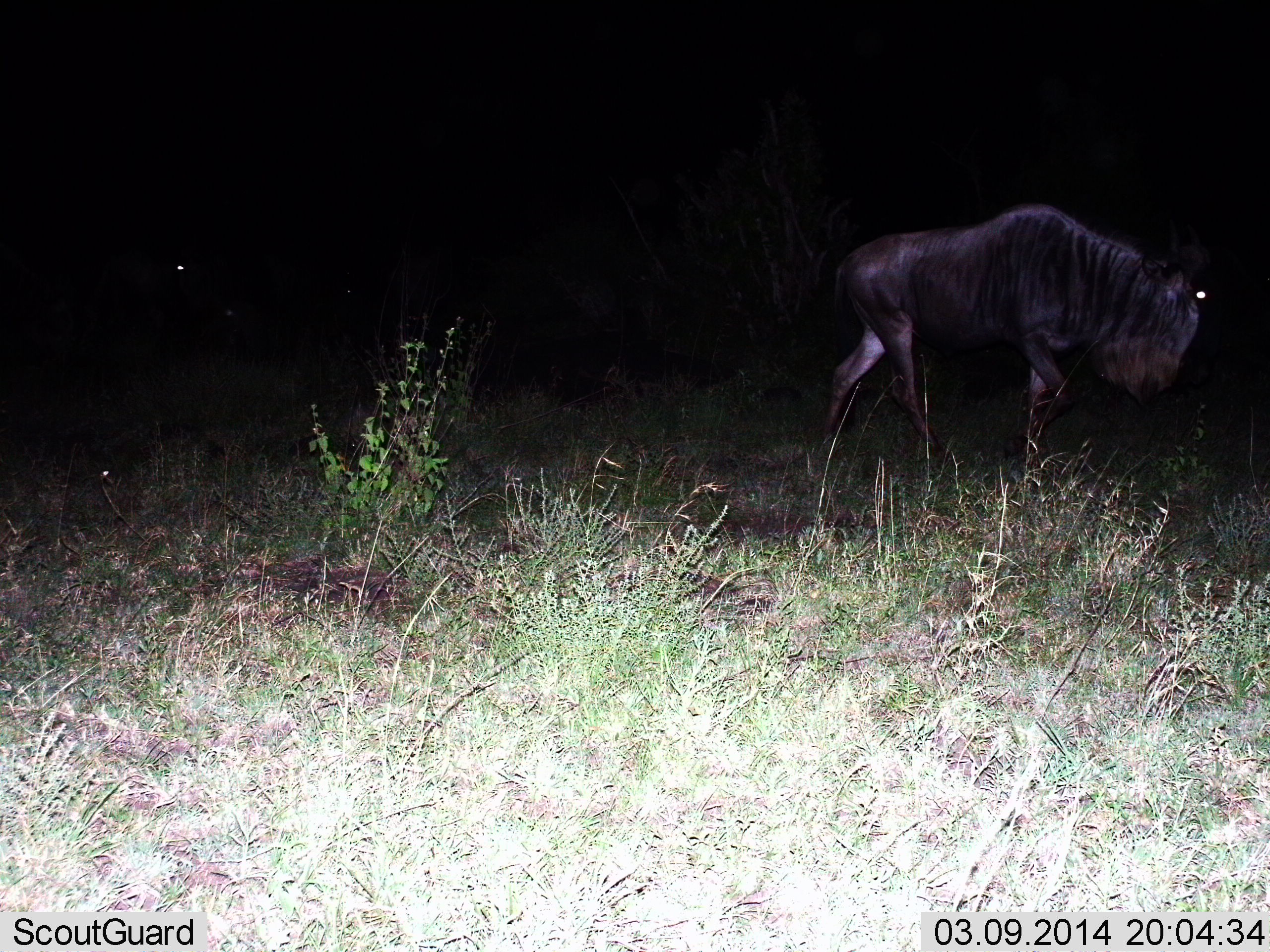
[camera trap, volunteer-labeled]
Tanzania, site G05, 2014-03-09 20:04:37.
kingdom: Animalia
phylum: Chordata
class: Mammalia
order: Artiodactyla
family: Bovidae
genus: Connochaetes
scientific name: Connochaetes taurinus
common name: blue wildebeest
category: wildebeest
Wildebeest (blue wildebeest) (Connochaetes taurinus), count 1. Behavior (volunteer vote fractions): standing 40%, resting 0%, moving 60%, interacting 0%. Young present (vote fraction): 0%. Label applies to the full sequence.